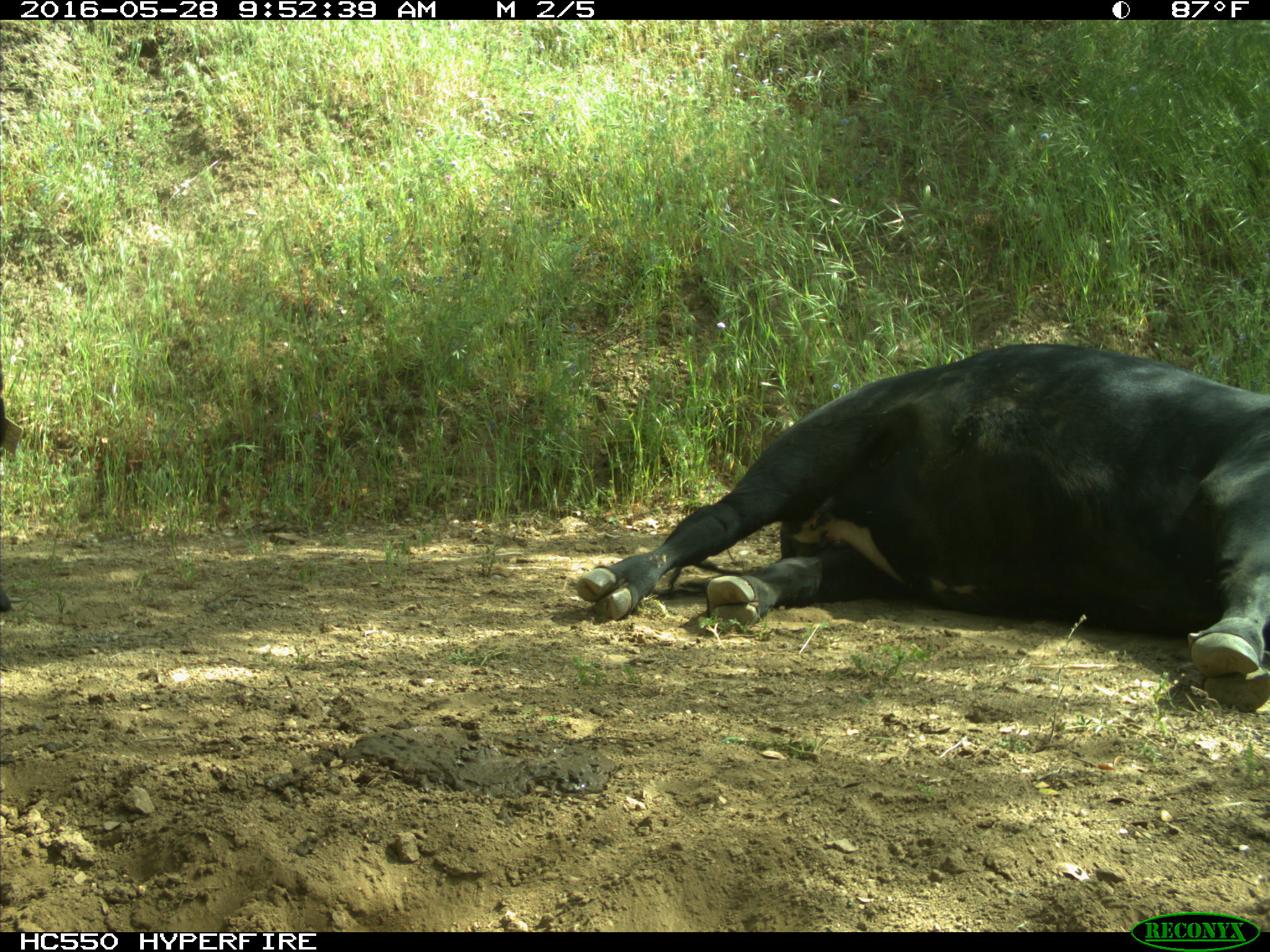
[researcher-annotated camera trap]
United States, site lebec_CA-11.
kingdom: Animalia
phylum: Chordata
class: Mammalia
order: Artiodactyla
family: Bovidae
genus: Bos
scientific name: Bos taurus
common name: domestic cow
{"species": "Bos taurus (domestic cow)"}